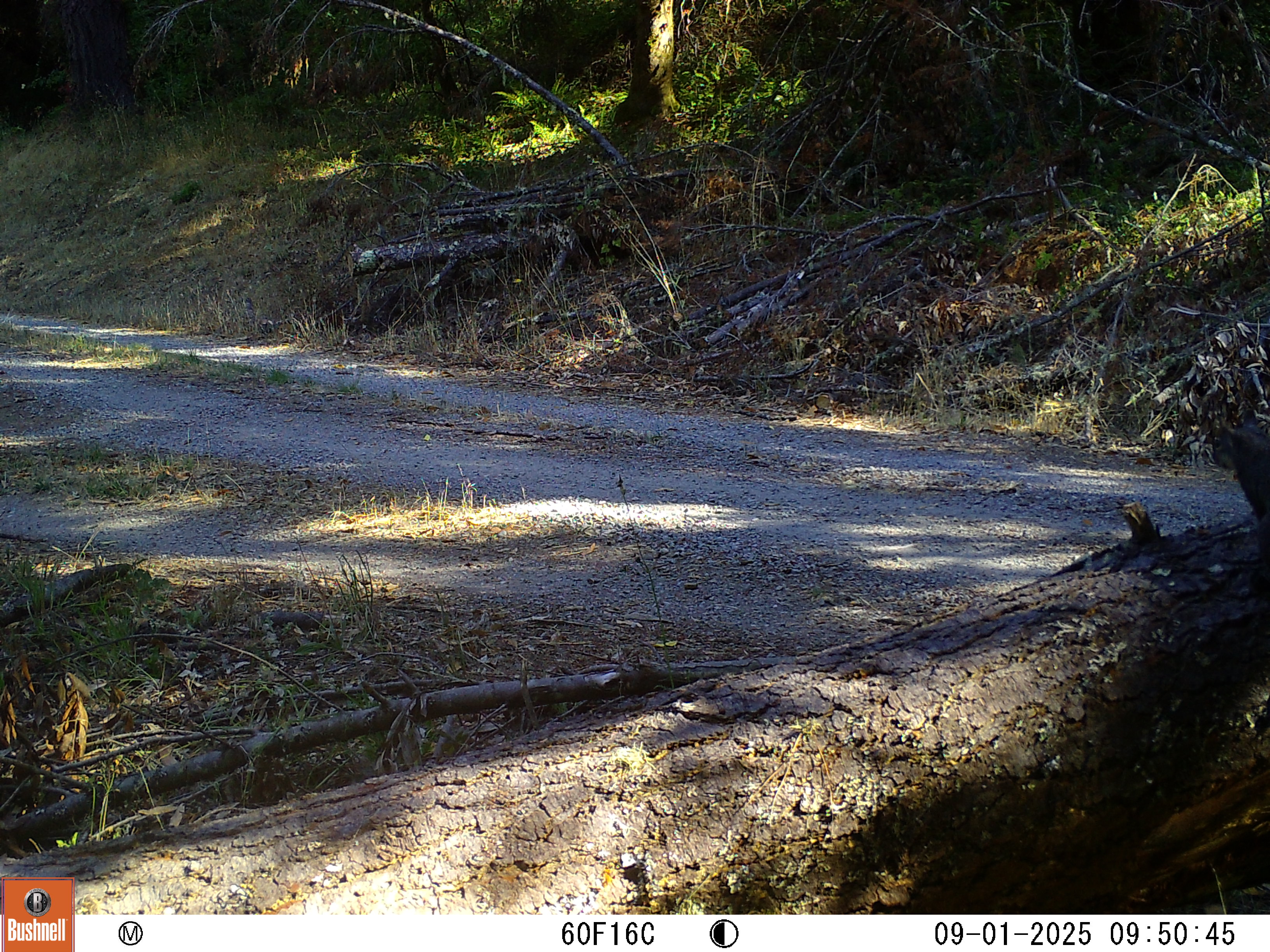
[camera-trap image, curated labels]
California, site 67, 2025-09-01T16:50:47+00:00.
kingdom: Animalia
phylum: Chordata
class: Mammalia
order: Rodentia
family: Sciuridae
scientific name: Sciuridae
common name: squirrel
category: unknown squirrel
Unknown squirrel (squirrel) (Sciuridae).